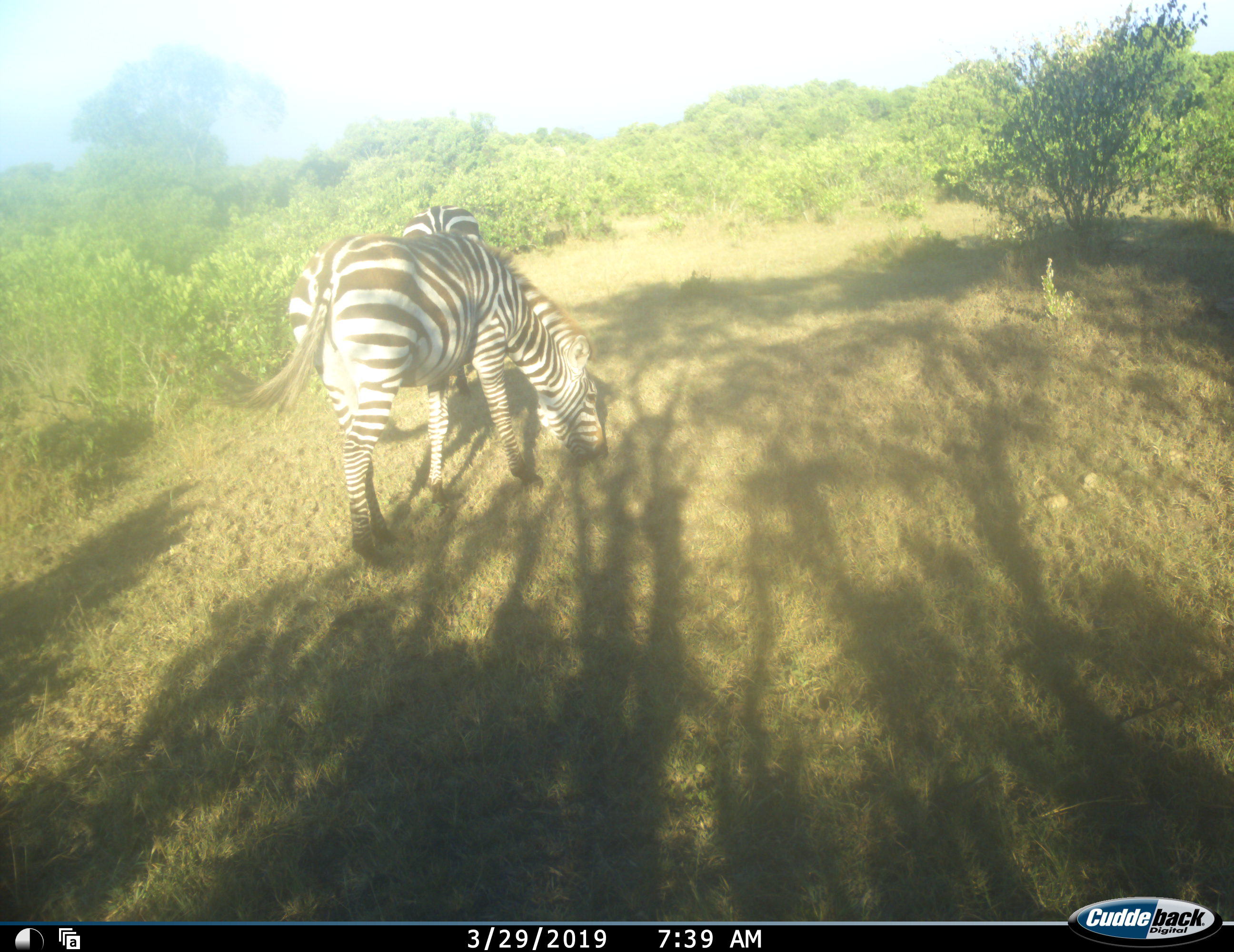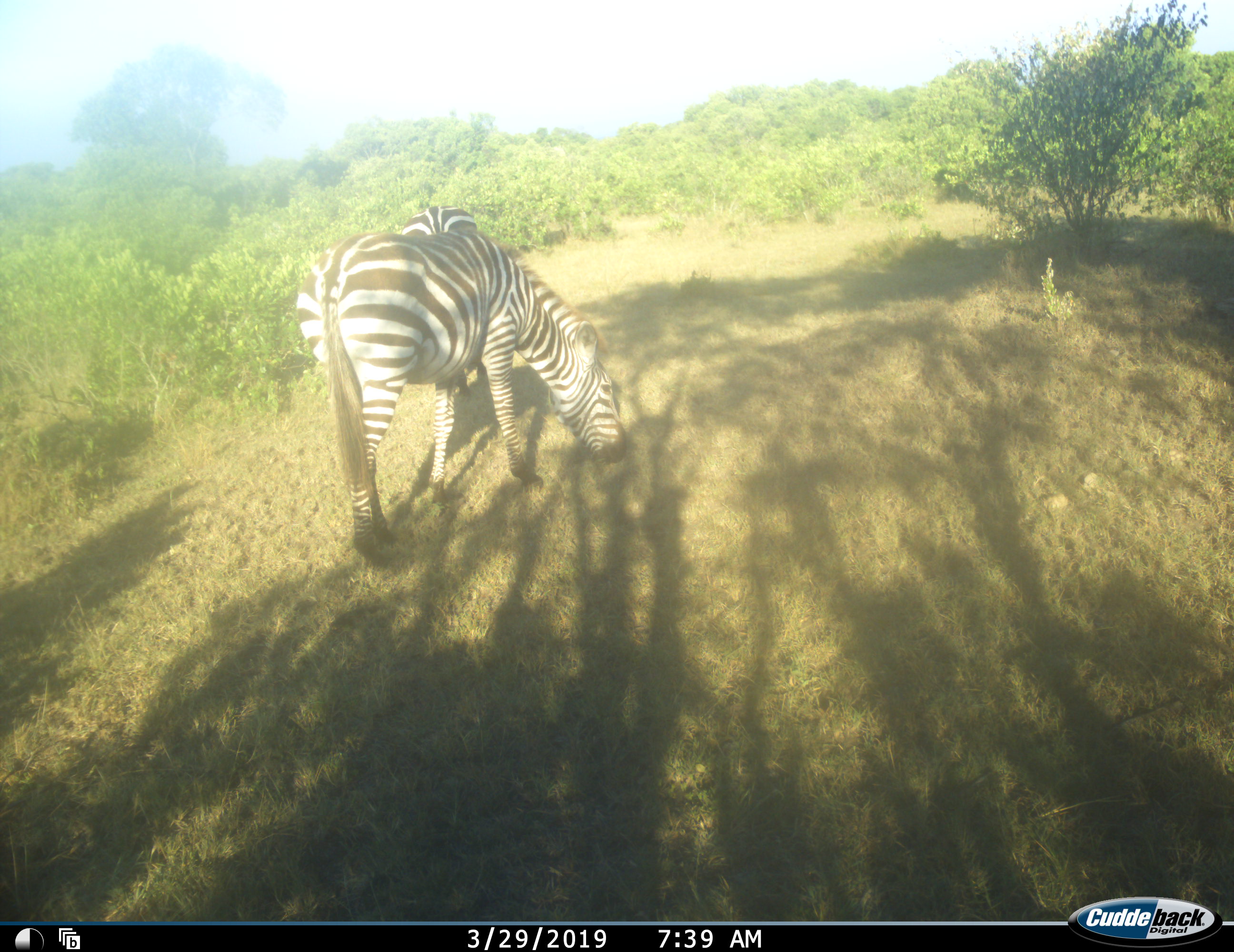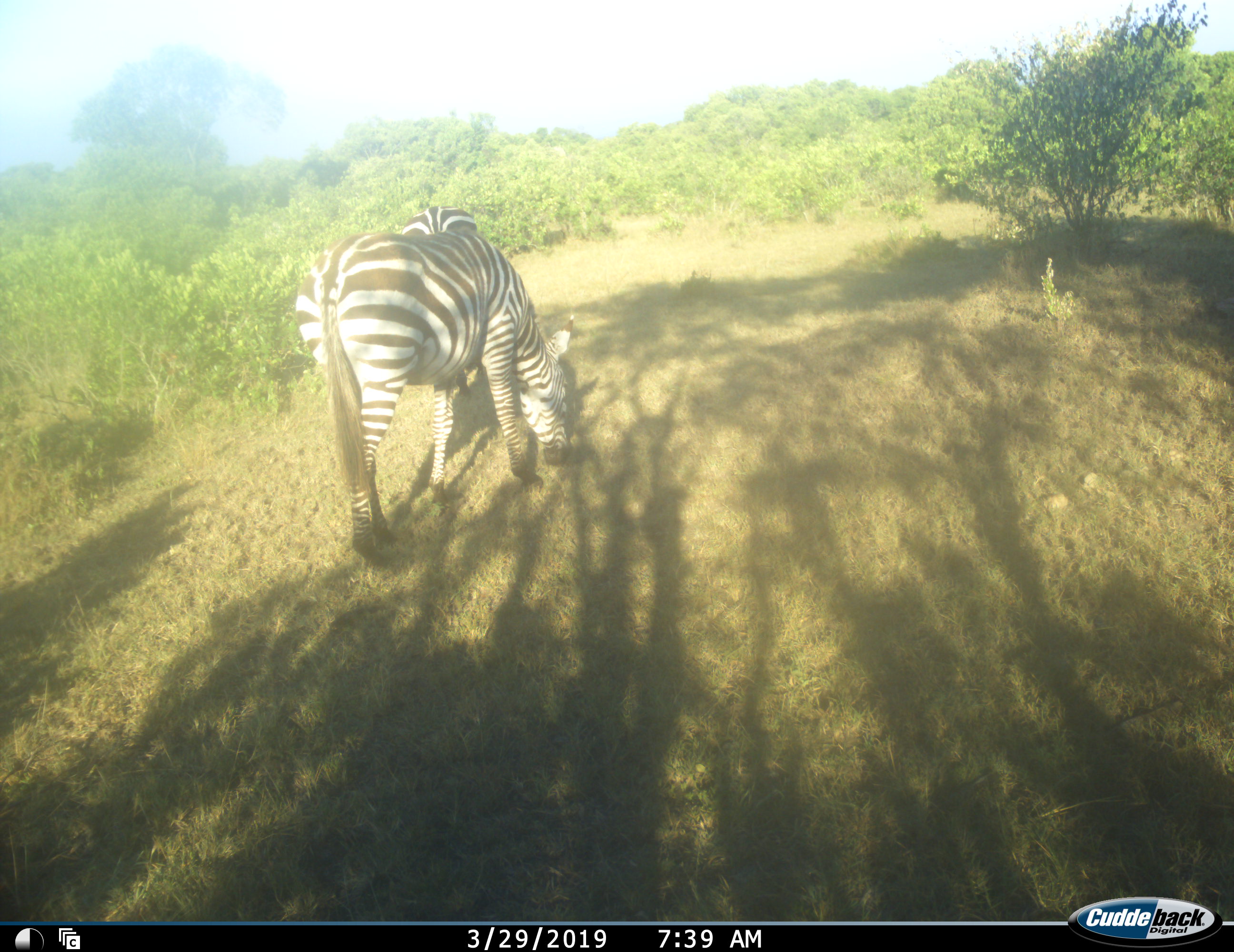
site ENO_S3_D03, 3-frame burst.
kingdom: Animalia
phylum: Chordata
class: Mammalia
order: Perissodactyla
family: Equidae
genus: Equus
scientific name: Equus quagga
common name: plains zebra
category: zebraplains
Zebraplains (plains zebra) (Equus quagga), count 2. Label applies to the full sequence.